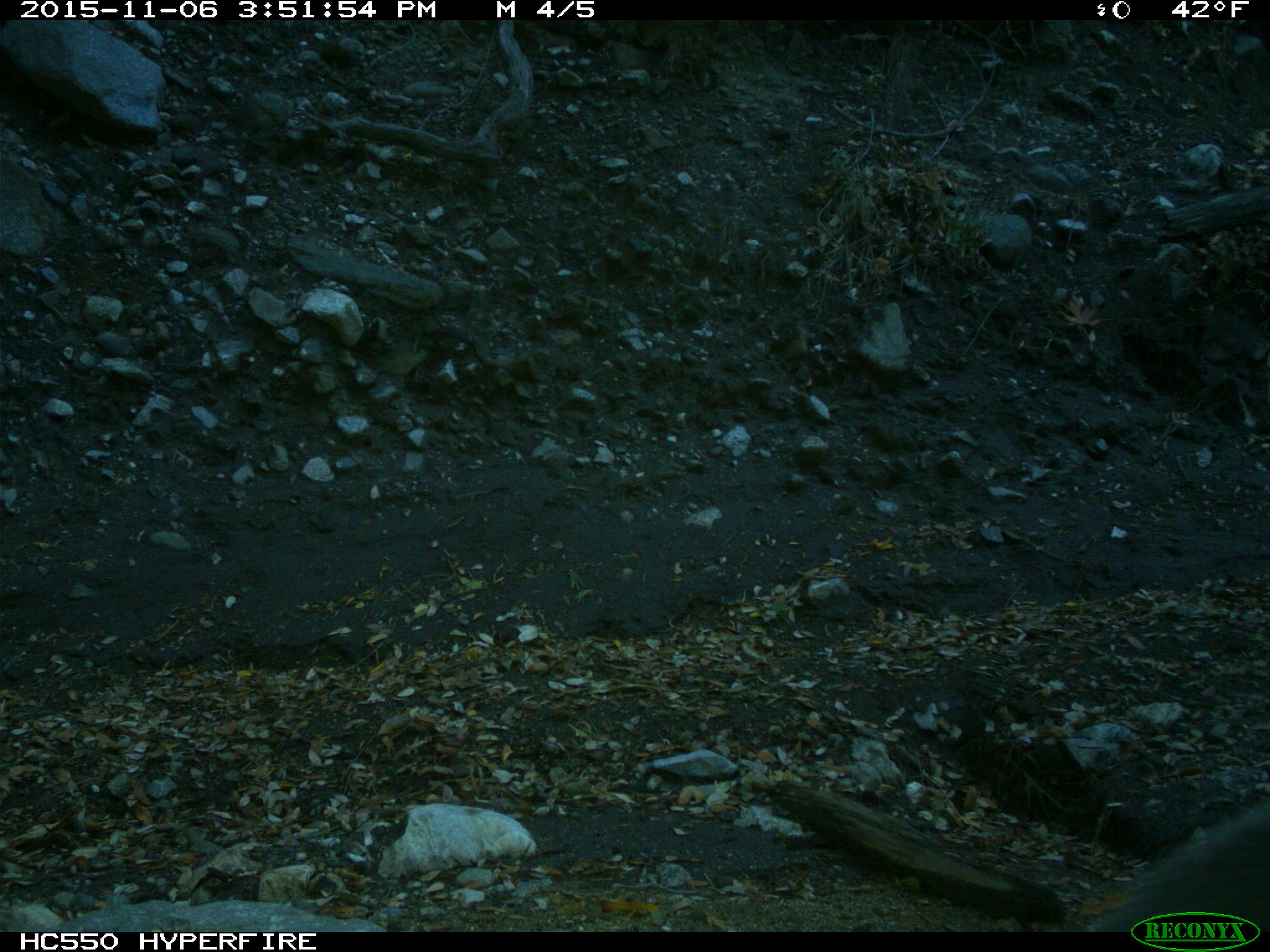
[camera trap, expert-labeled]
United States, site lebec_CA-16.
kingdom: Animalia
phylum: Chordata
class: Mammalia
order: Rodentia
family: Sciuridae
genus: Sciurus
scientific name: Sciurus carolinensis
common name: eastern gray squirrel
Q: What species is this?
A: Sciurus carolinensis (eastern gray squirrel).